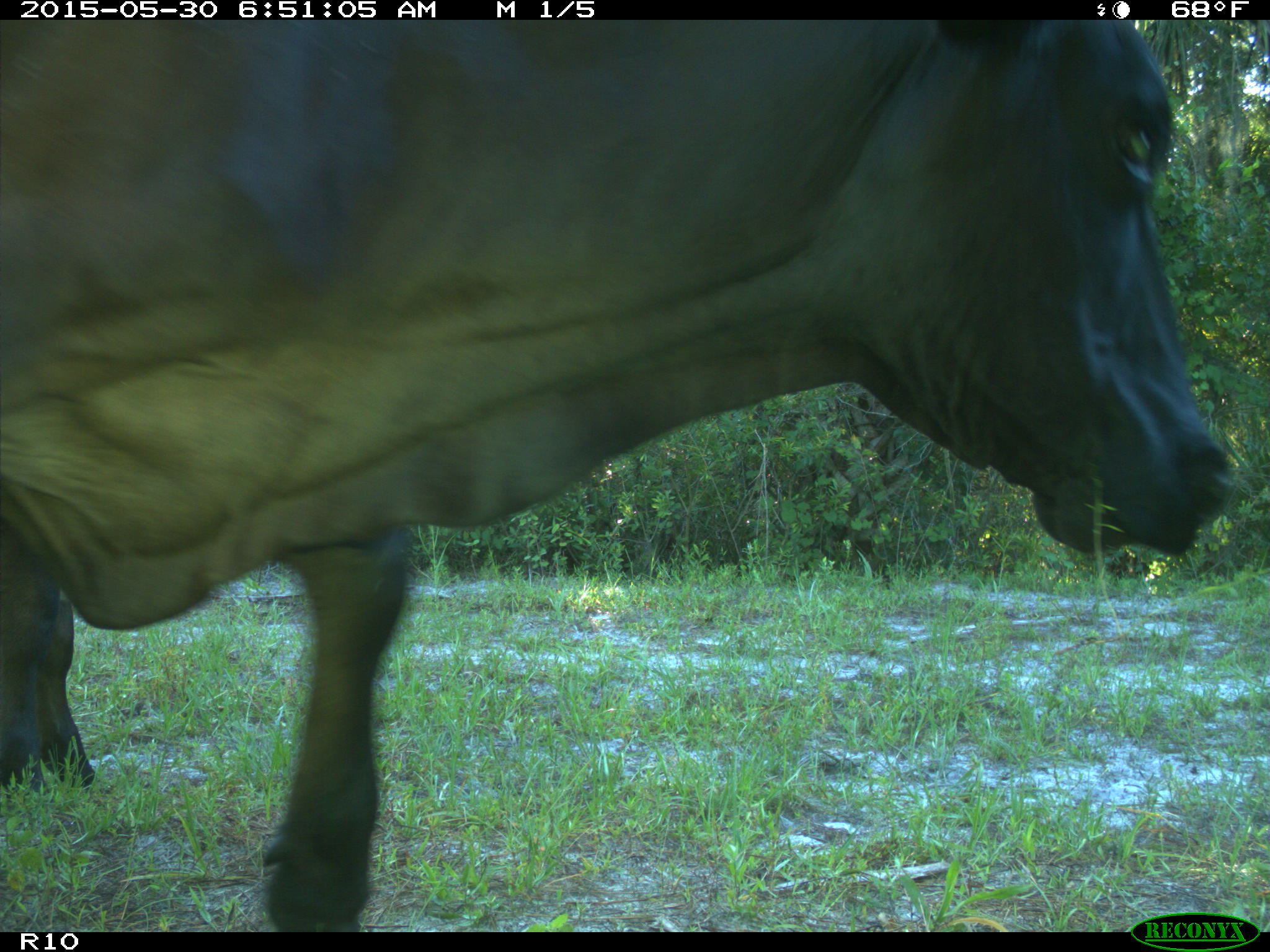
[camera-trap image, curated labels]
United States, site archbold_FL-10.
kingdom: Animalia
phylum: Chordata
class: Mammalia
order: Artiodactyla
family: Bovidae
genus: Bos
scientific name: Bos taurus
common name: domestic cow